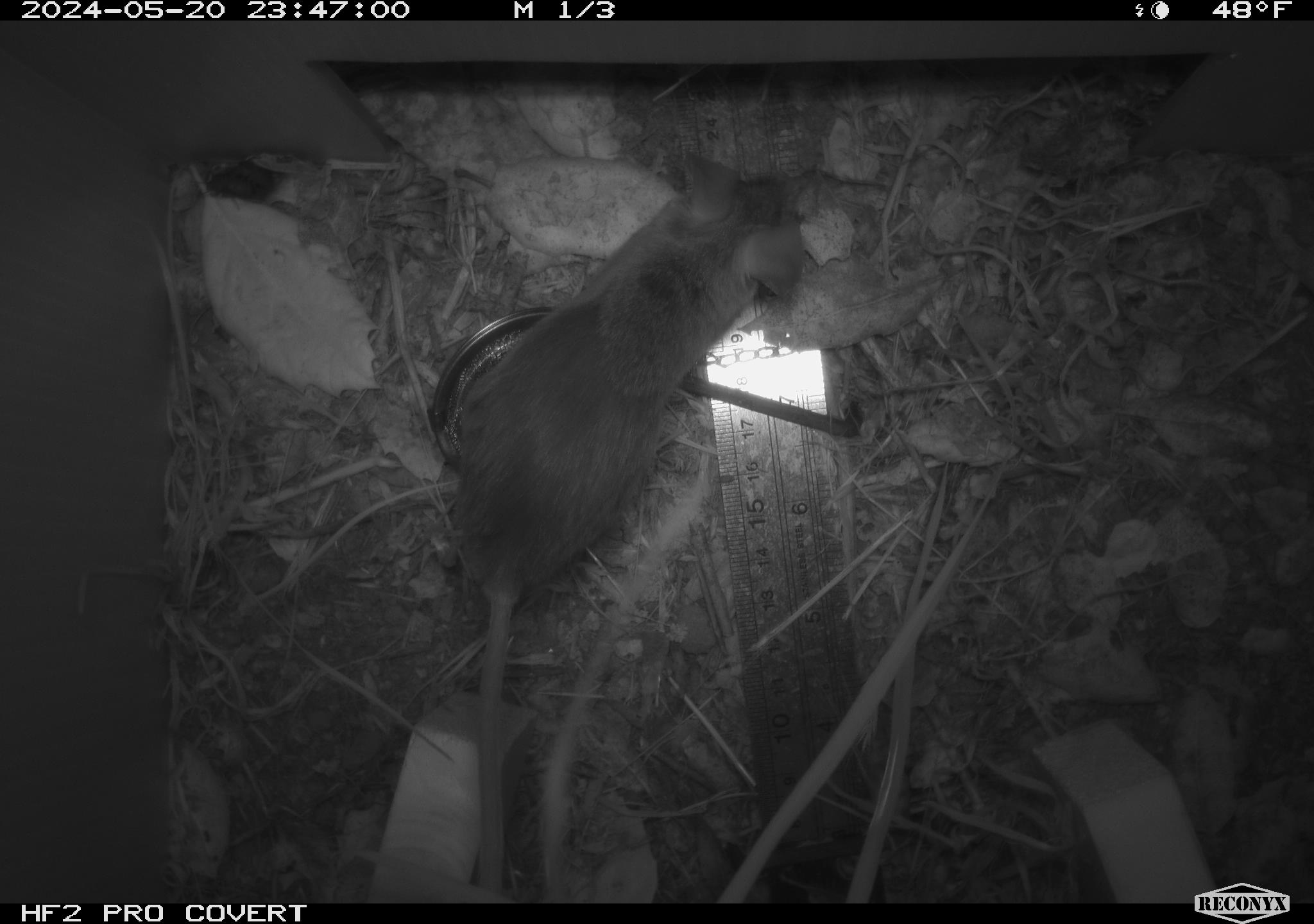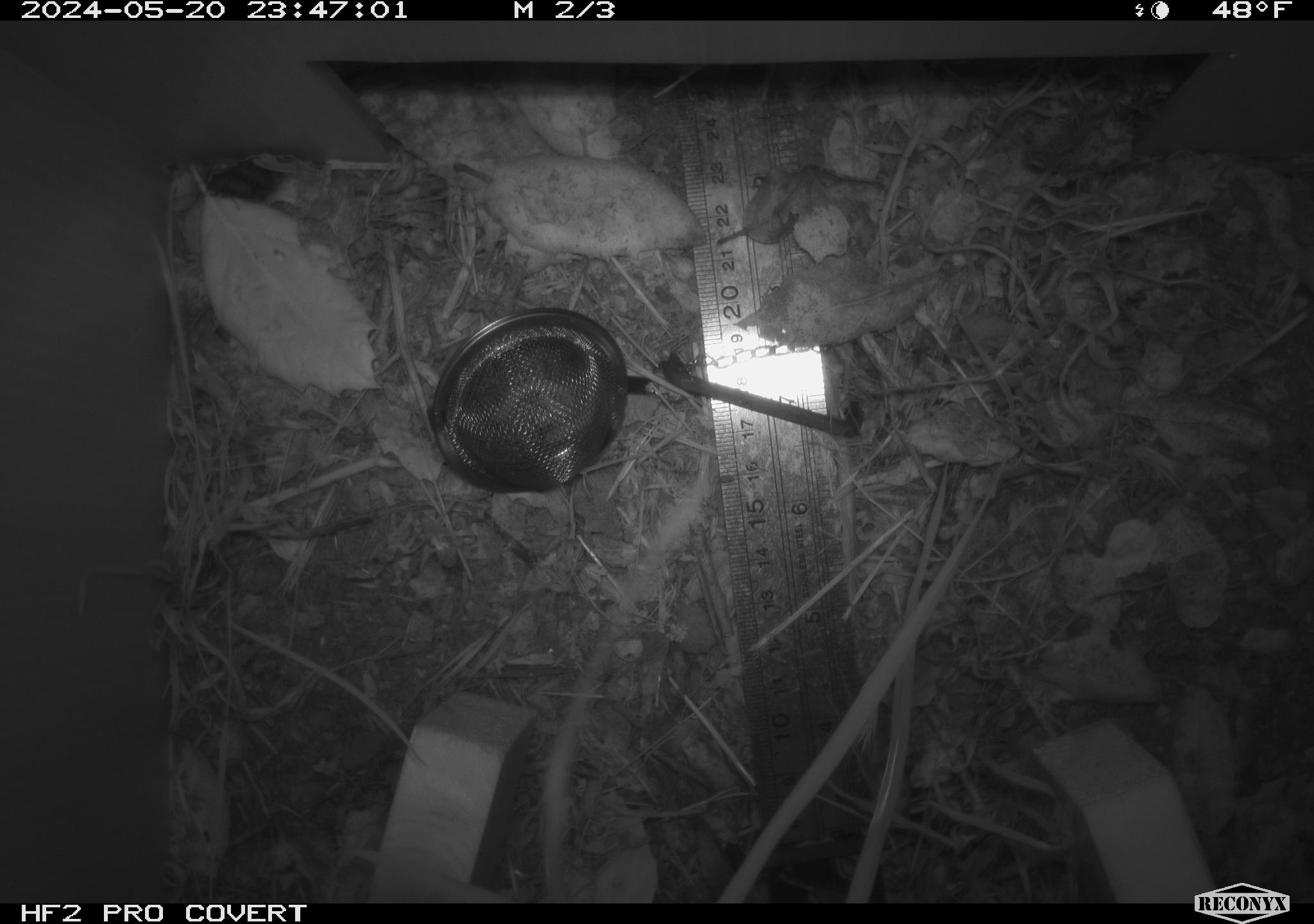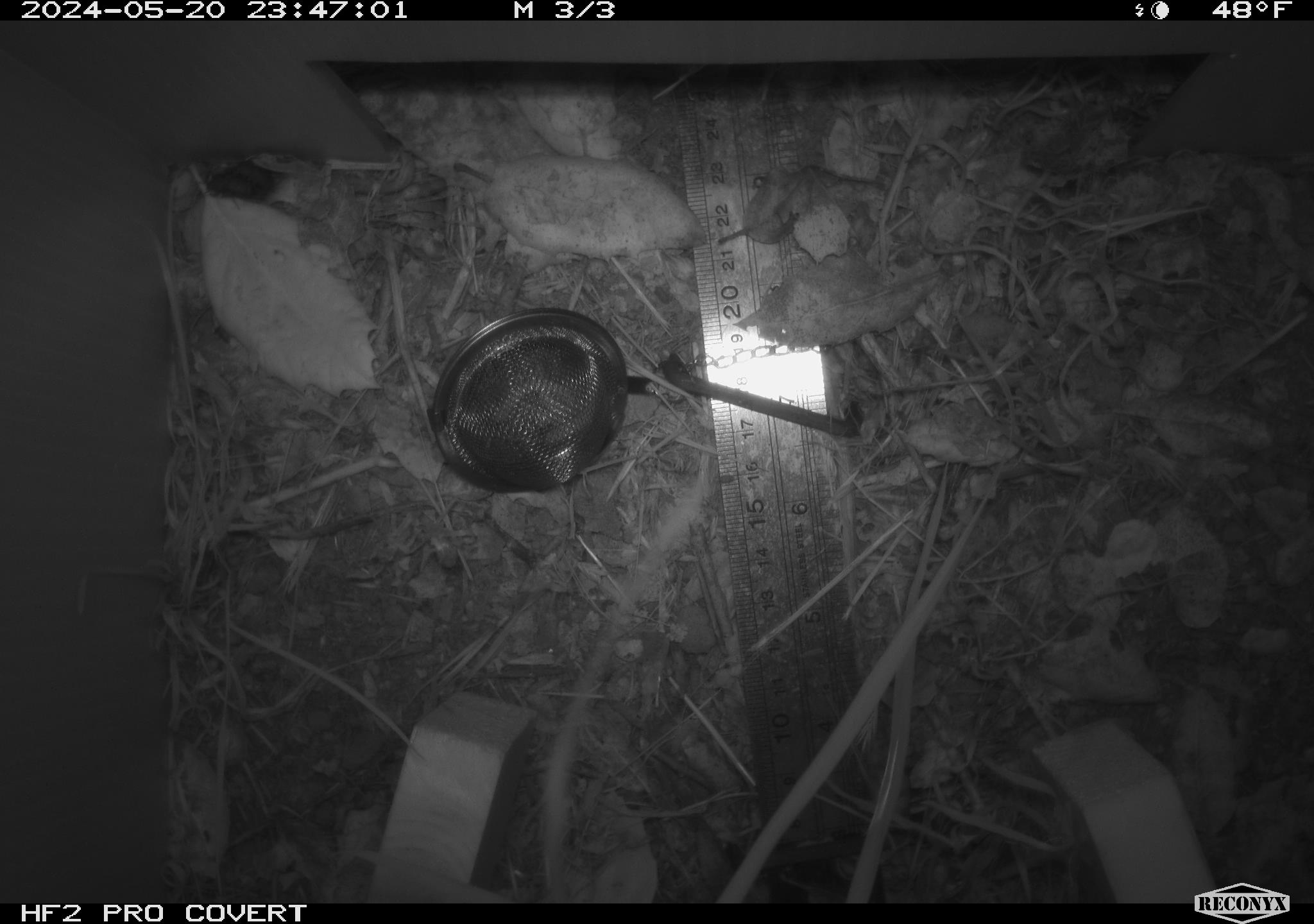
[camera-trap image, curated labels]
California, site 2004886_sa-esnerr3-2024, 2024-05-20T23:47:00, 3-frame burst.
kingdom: Animalia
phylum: Chordata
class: Mammalia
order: Rodentia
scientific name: Rodentia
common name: rodent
Rodent (Rodentia).